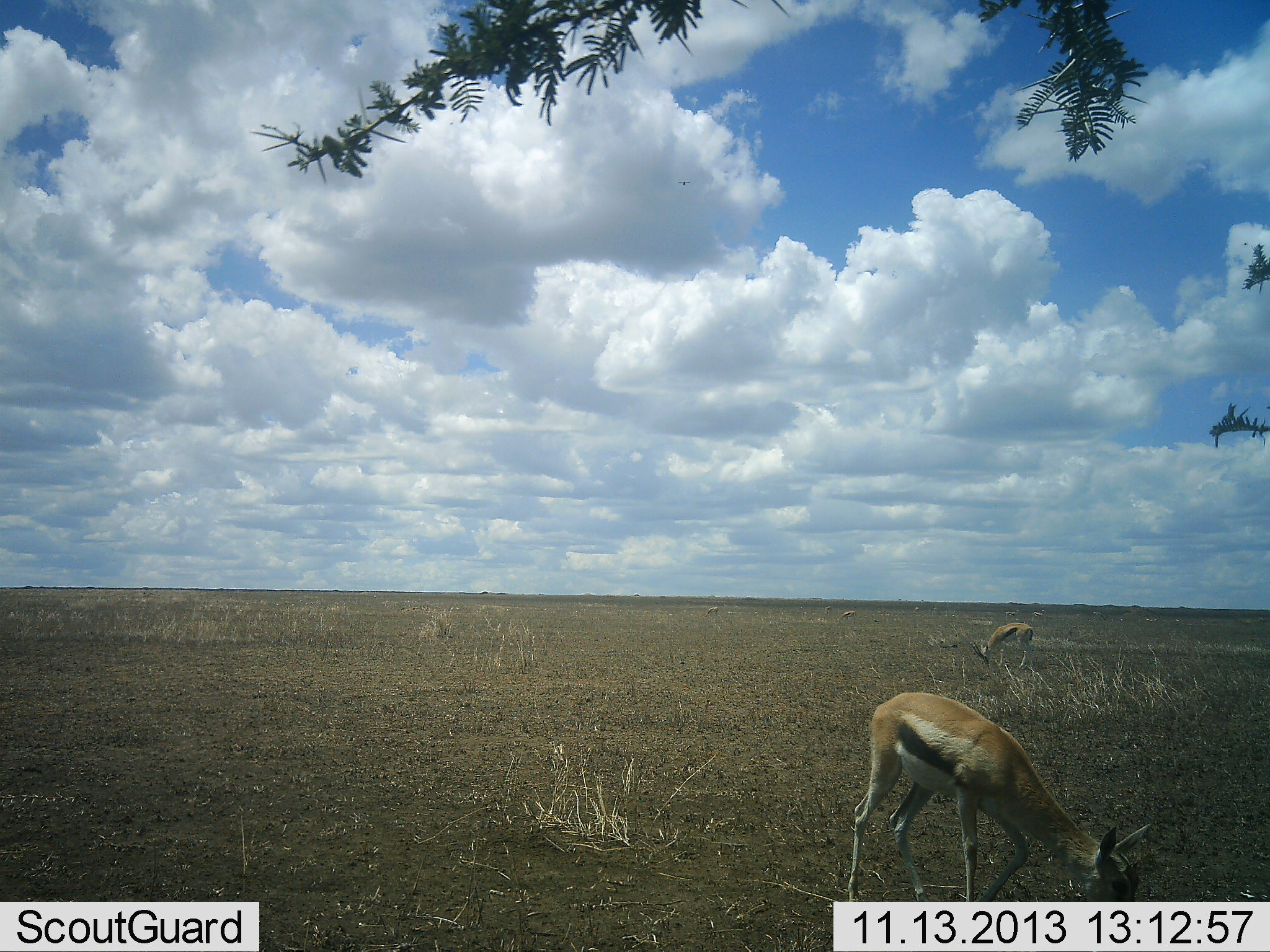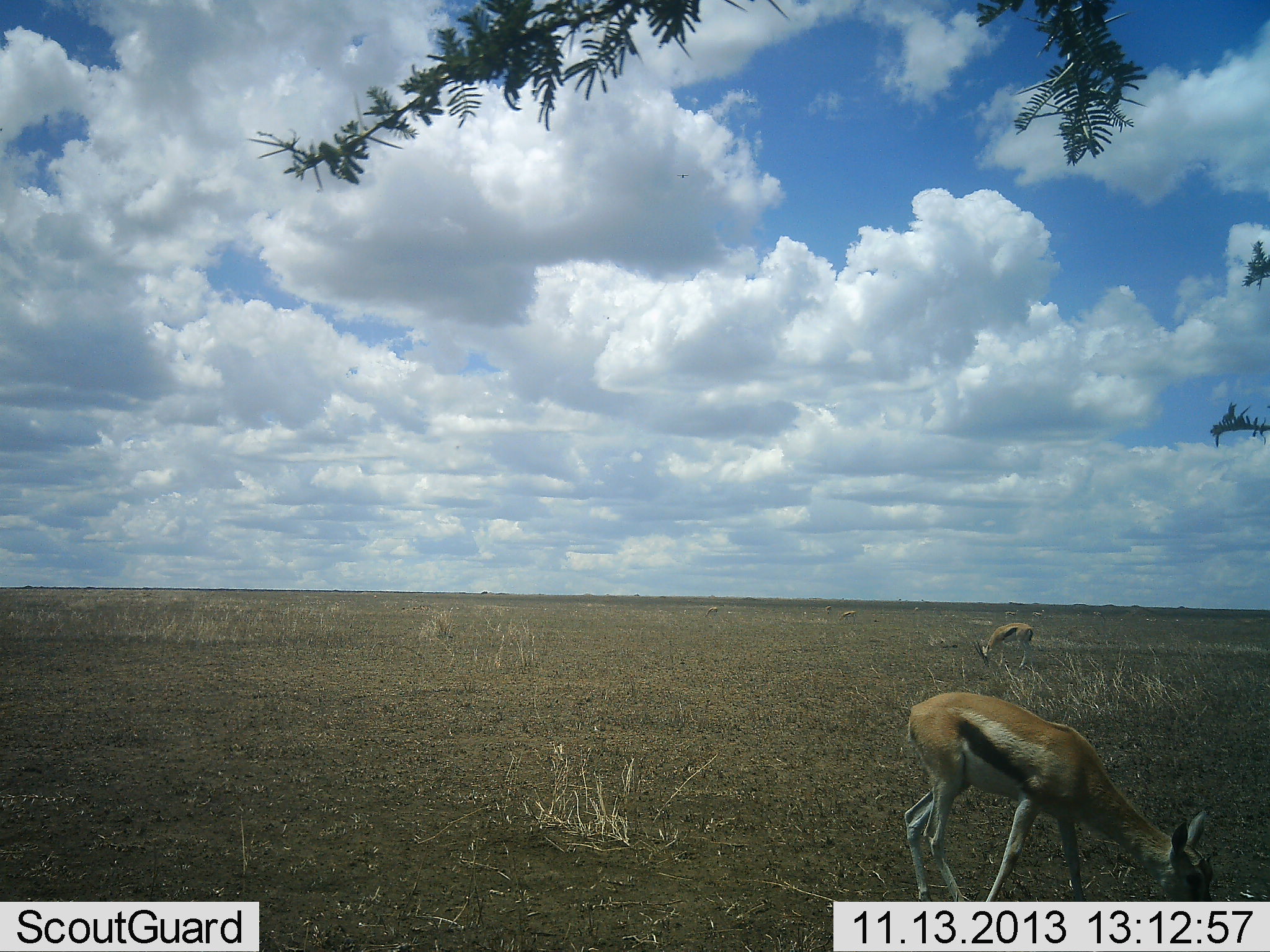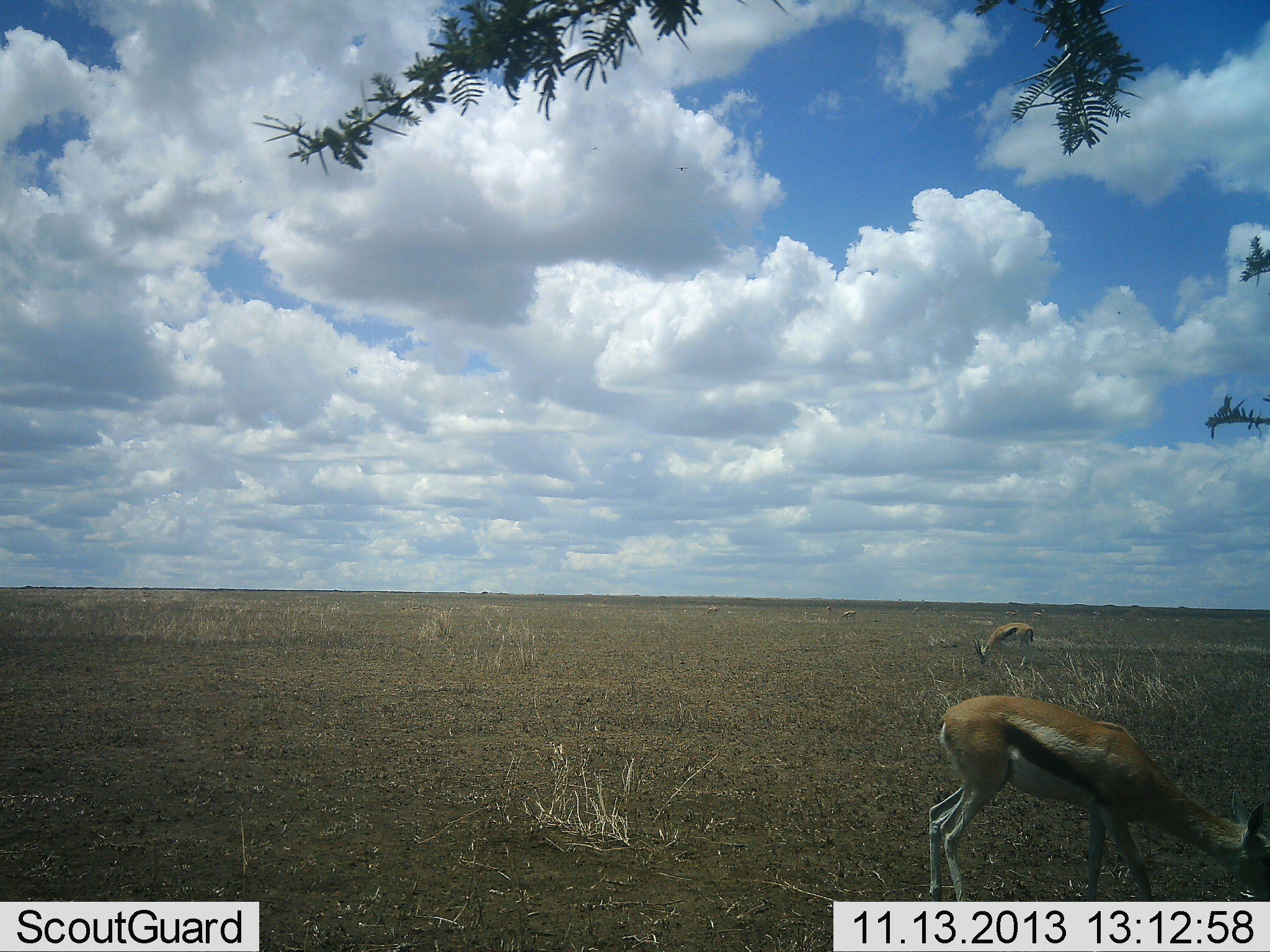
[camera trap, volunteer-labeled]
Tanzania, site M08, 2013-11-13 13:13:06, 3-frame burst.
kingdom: Animalia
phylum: Chordata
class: Mammalia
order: Artiodactyla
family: Bovidae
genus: Eudorcas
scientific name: Eudorcas thomsonii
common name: thomson's gazelle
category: gazellethomsons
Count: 2.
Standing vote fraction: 19%.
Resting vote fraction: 0%.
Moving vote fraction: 19%.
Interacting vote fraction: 0%.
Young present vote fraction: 0%.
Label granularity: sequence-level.